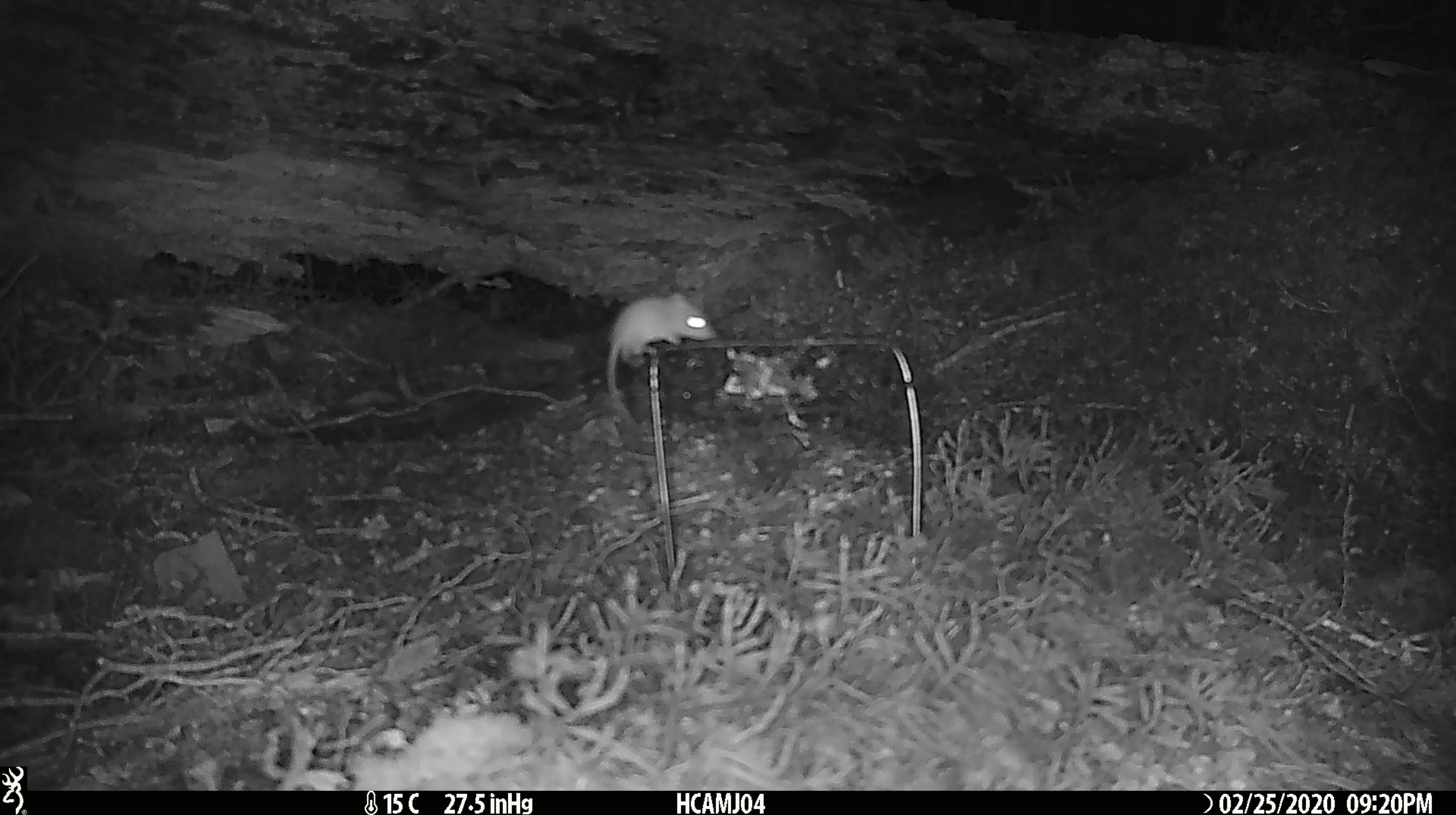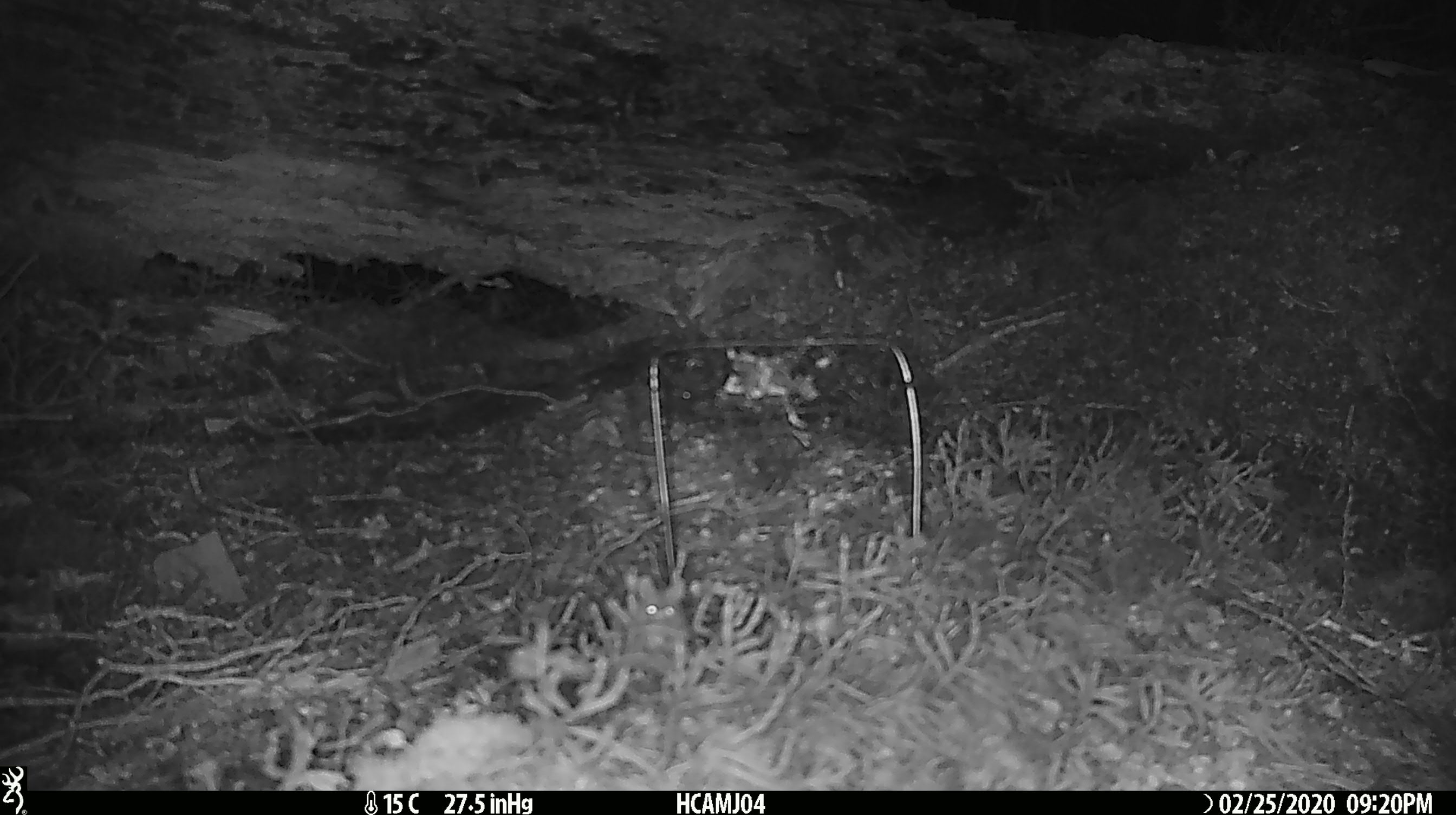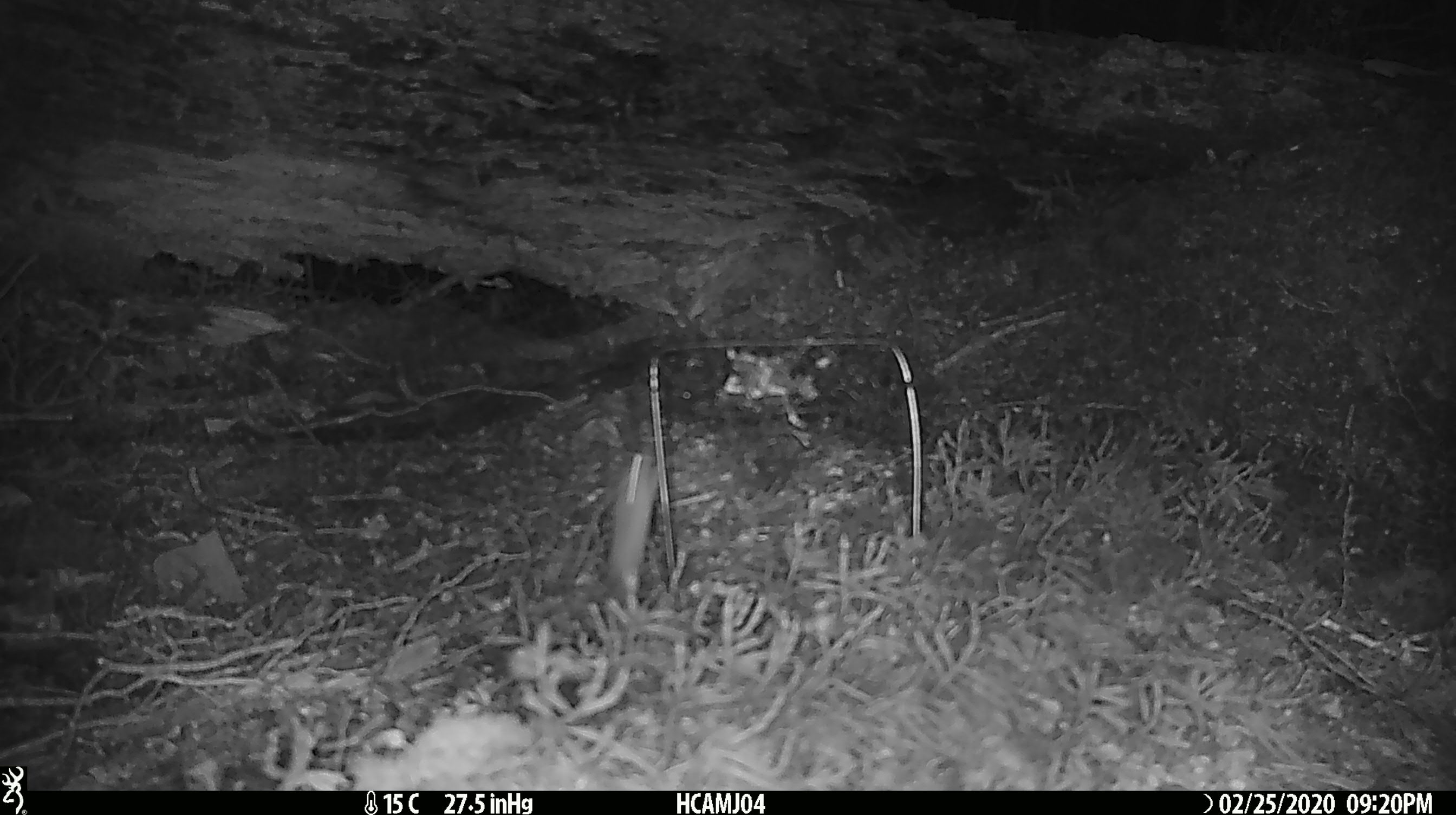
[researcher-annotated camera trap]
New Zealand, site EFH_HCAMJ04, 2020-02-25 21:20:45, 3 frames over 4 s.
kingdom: Animalia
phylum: Chordata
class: Mammalia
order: Rodentia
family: Muridae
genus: Mus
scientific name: Mus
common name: mouse